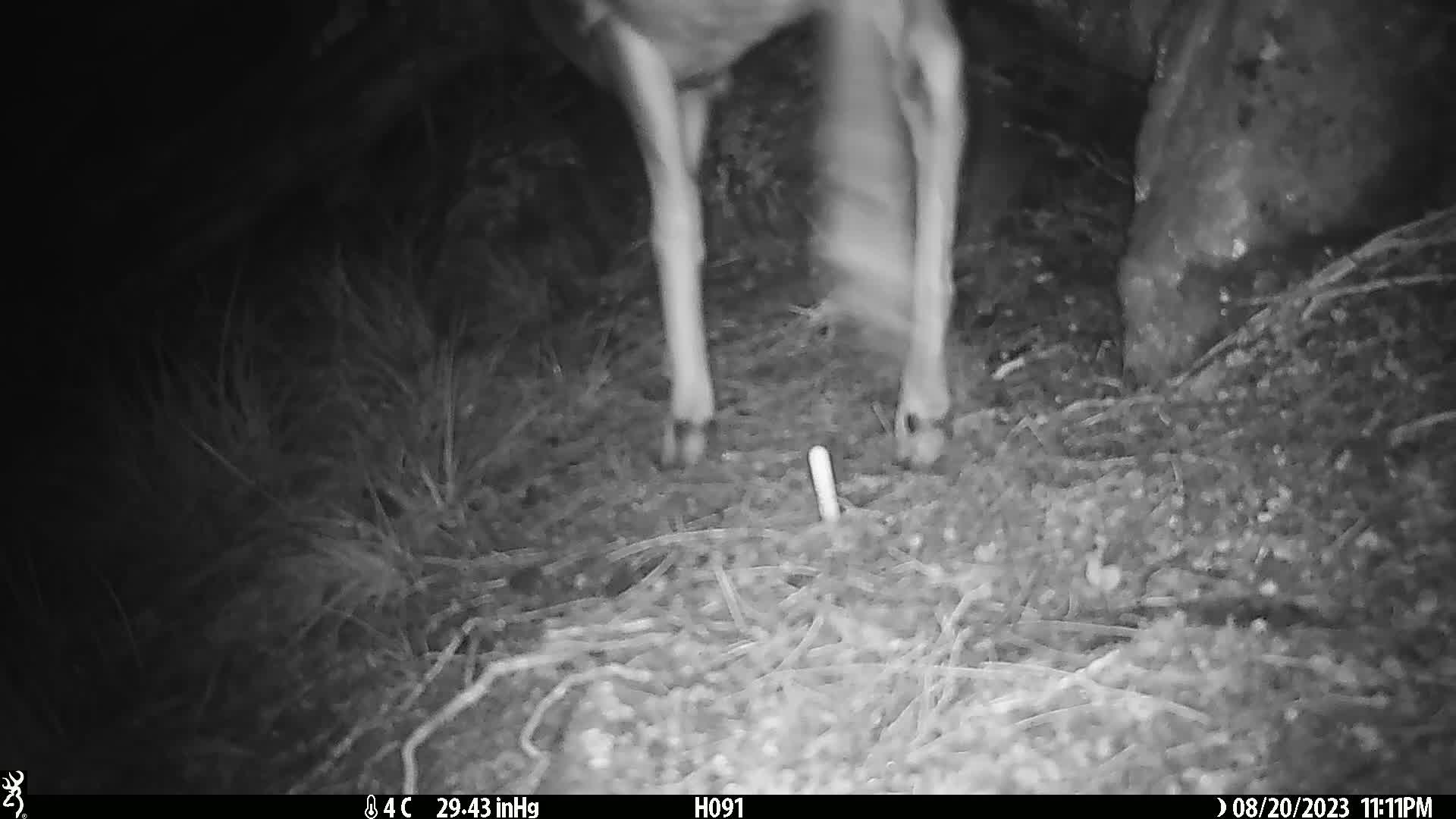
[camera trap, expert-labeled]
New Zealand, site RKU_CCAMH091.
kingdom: Animalia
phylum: Chordata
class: Mammalia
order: Artiodactyla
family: Cervidae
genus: Odocoileus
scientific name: Odocoileus virginianus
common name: white-tailed deer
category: white tailed deer